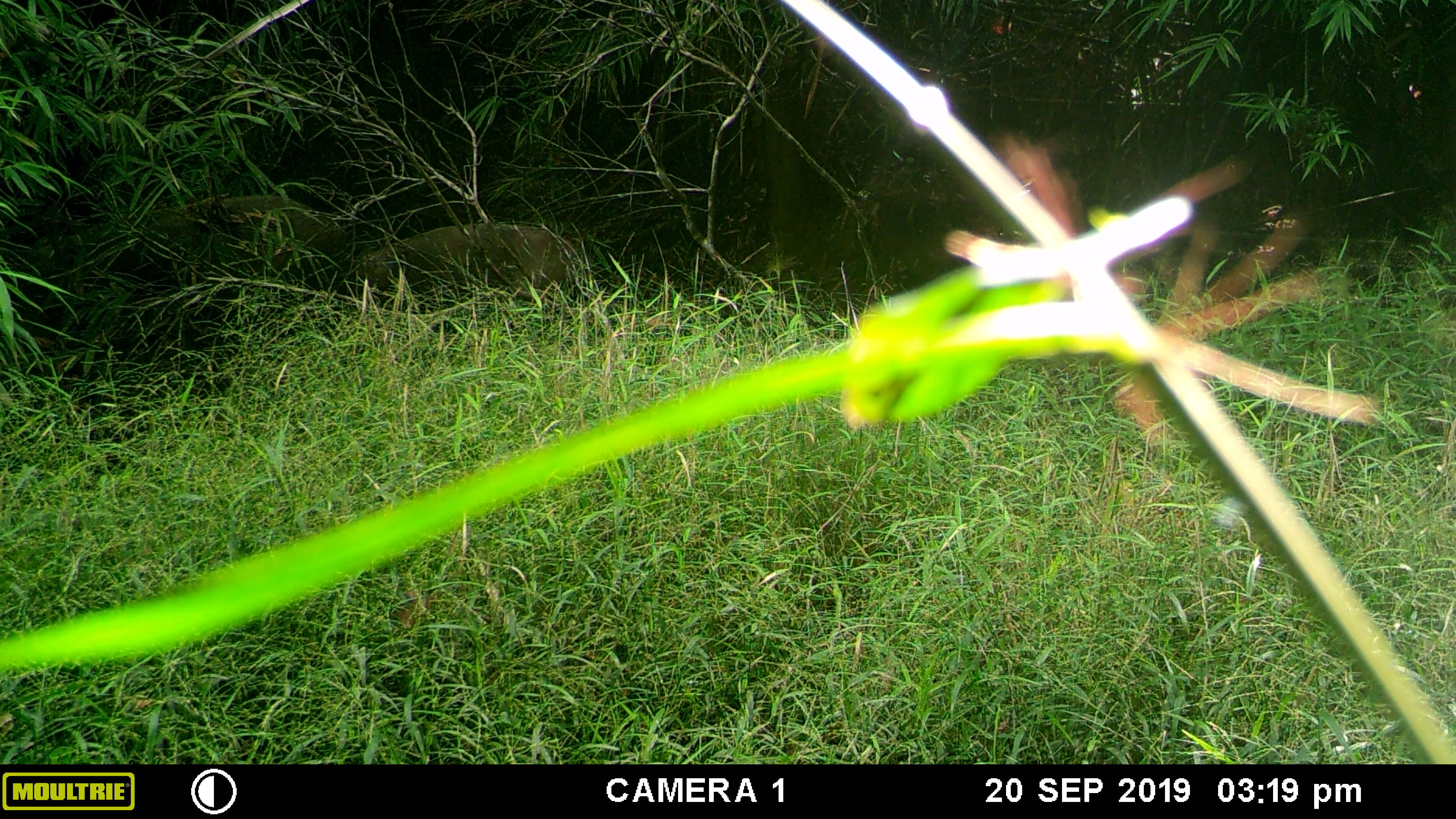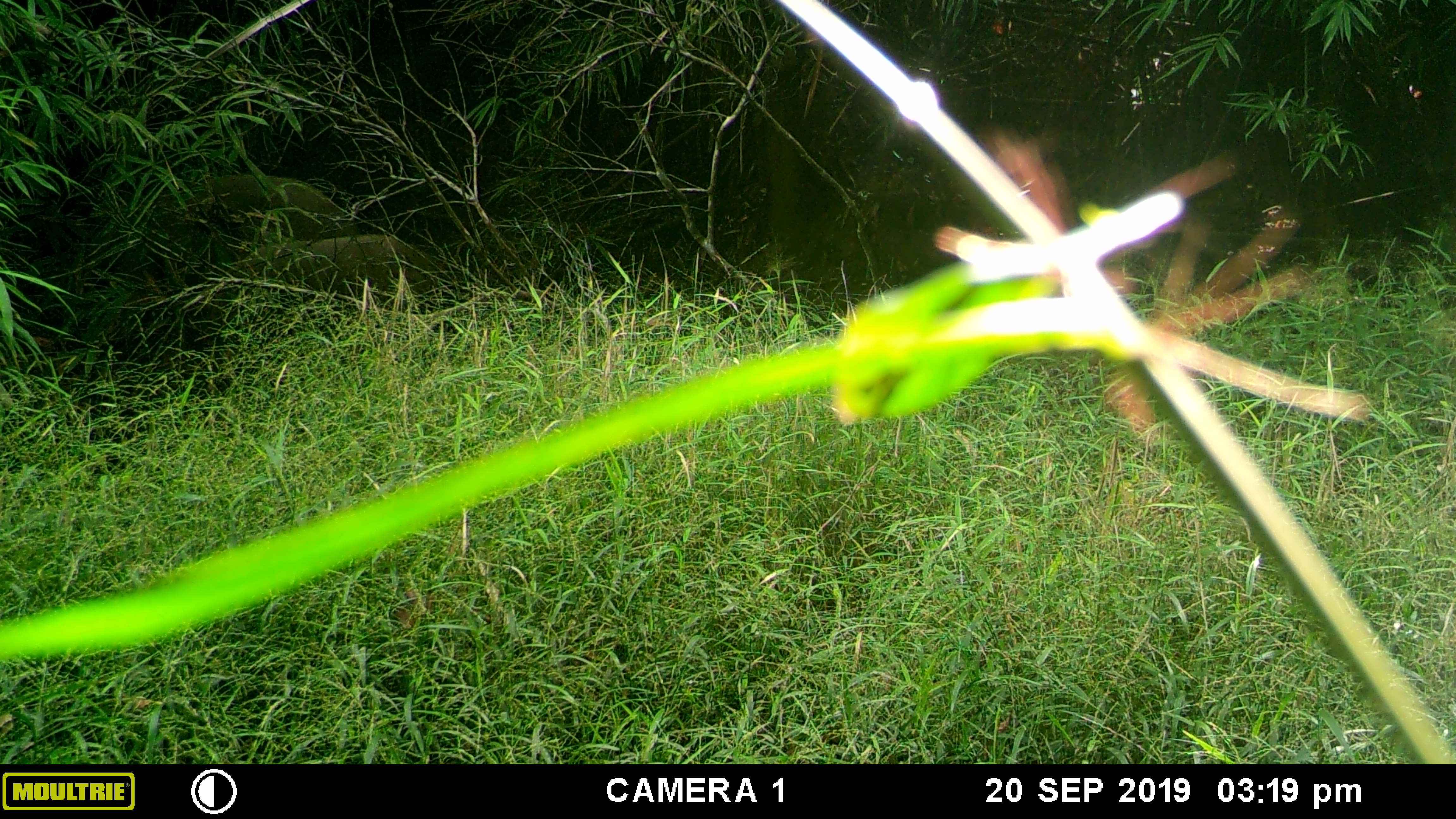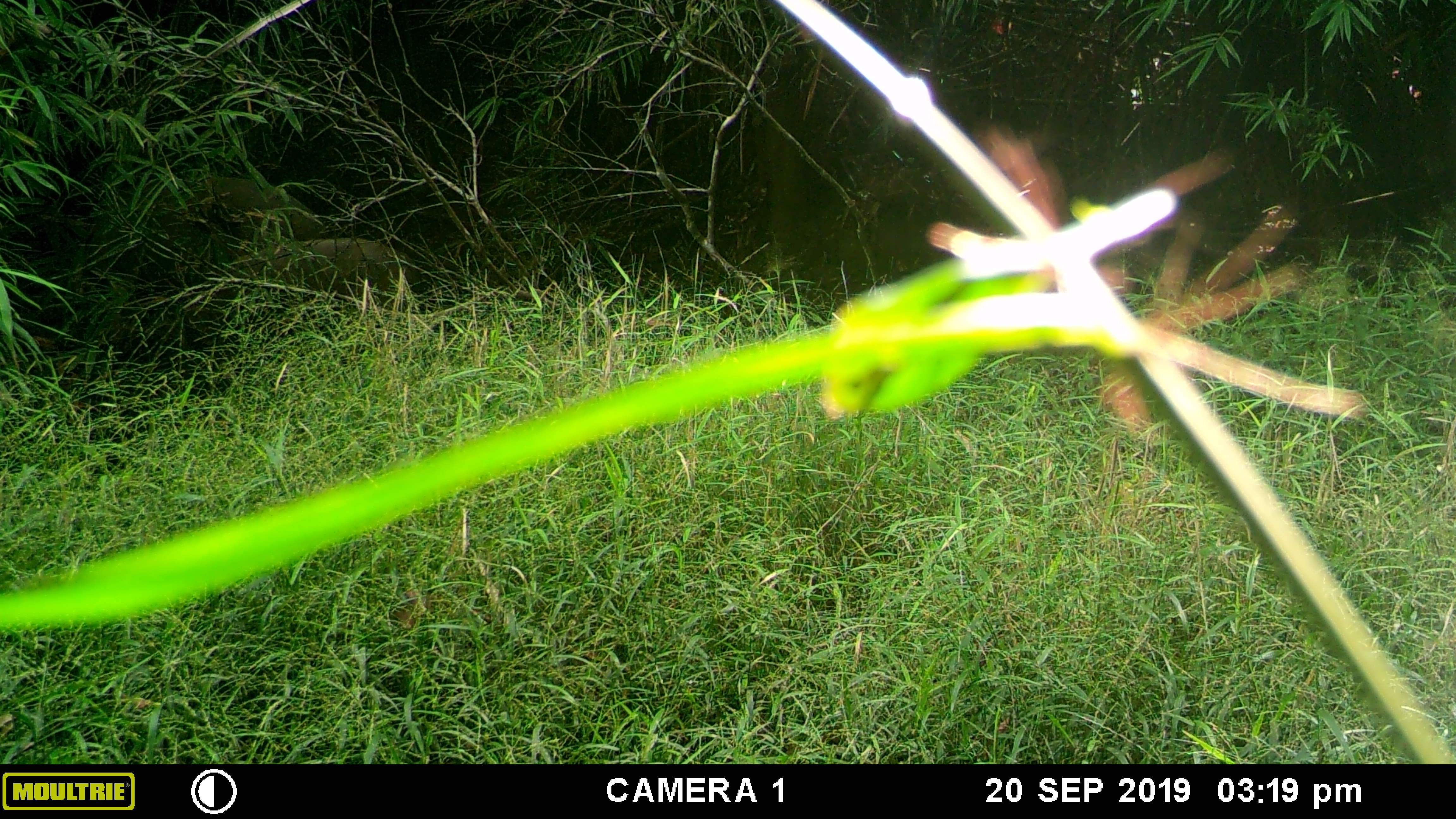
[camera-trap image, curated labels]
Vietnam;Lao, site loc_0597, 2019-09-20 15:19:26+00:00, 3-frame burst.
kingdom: Animalia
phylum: Chordata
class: Mammalia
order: Artiodactyla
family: Suidae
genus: Sus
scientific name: Sus scrofa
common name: eurasian wild pig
Eurasian wild pig (Sus scrofa). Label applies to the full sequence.